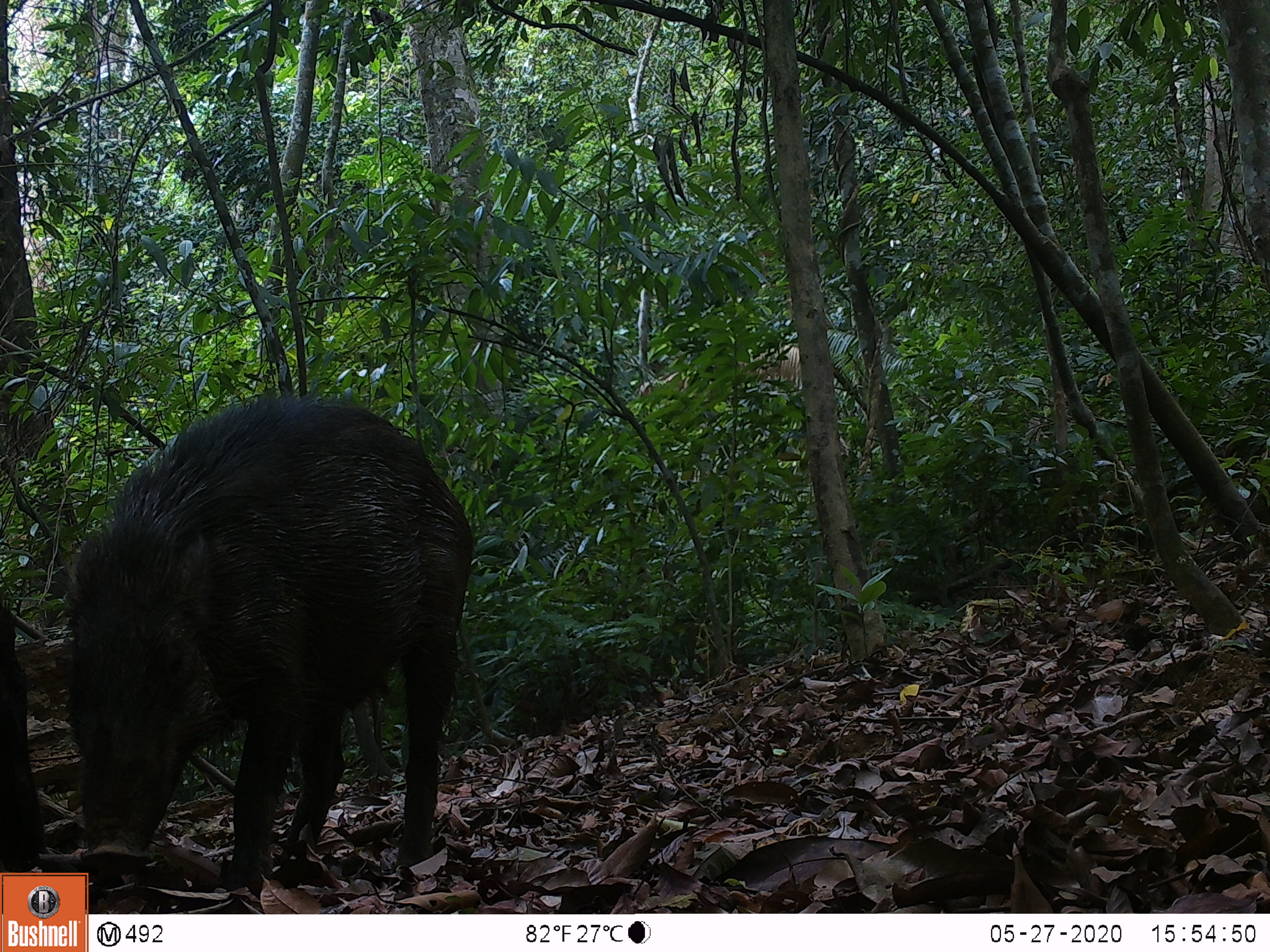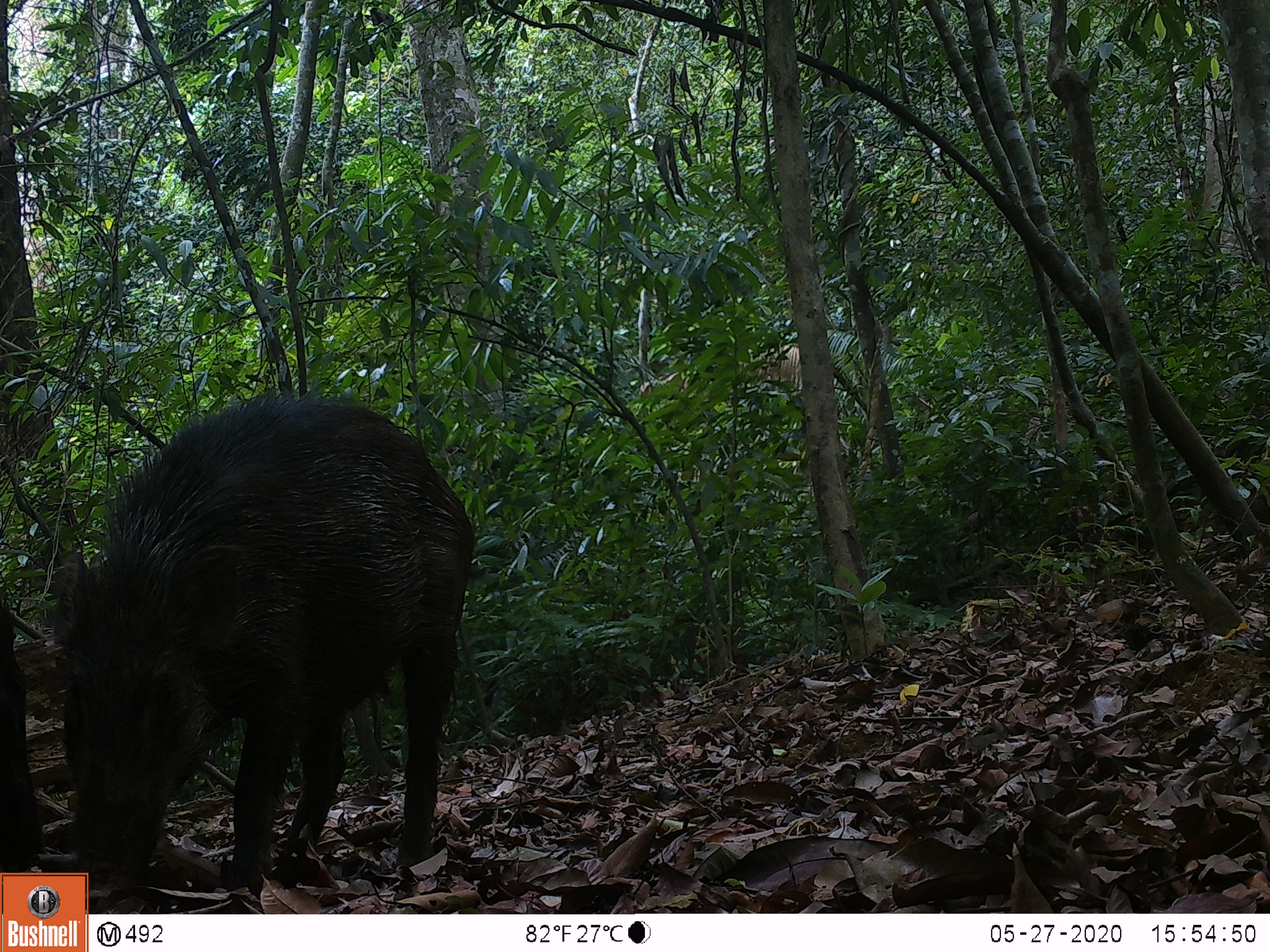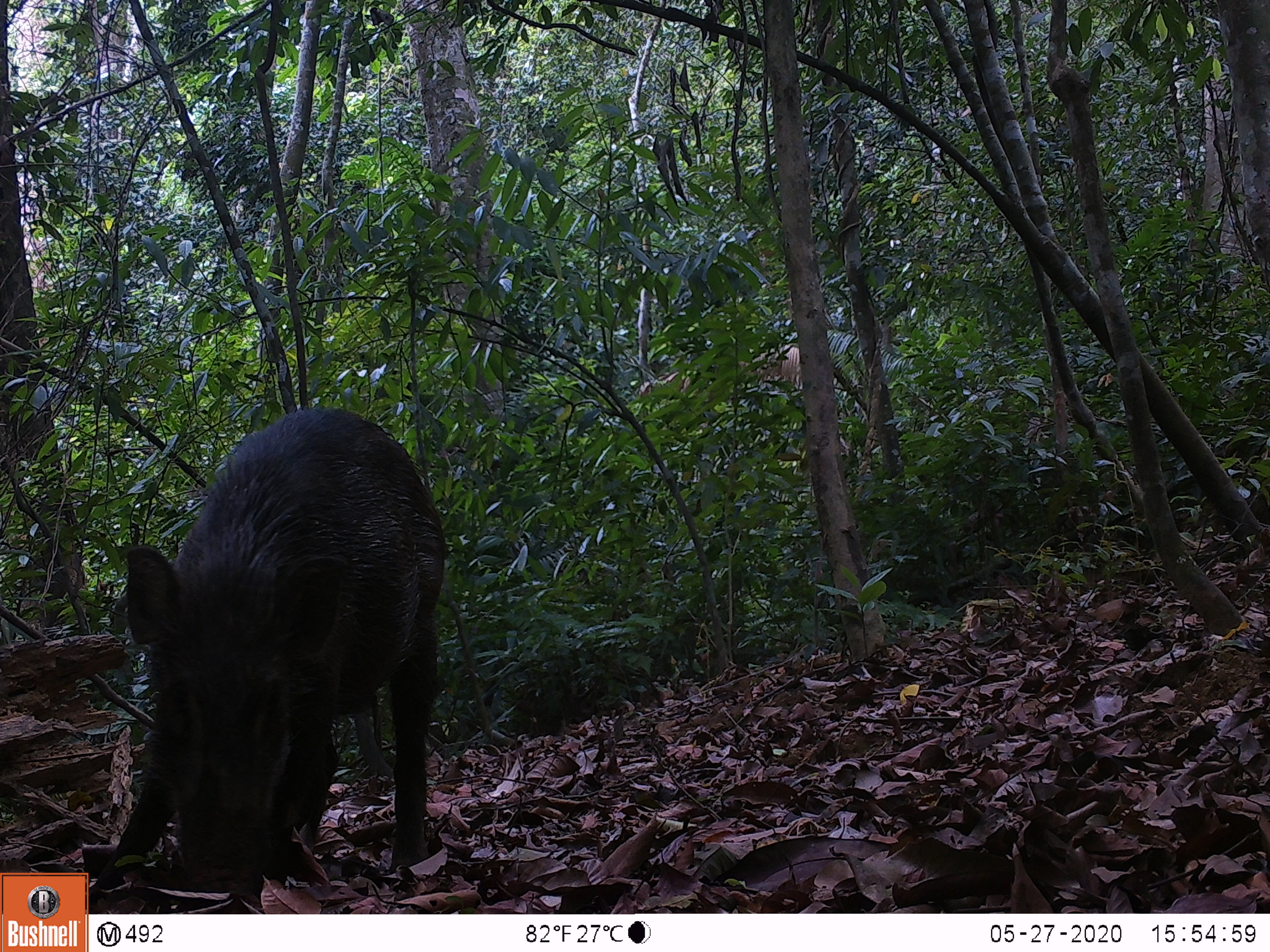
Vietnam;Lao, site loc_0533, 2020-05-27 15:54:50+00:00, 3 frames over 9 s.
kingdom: Animalia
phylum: Chordata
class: Mammalia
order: Artiodactyla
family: Suidae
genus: Sus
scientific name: Sus scrofa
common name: eurasian wild pig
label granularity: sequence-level